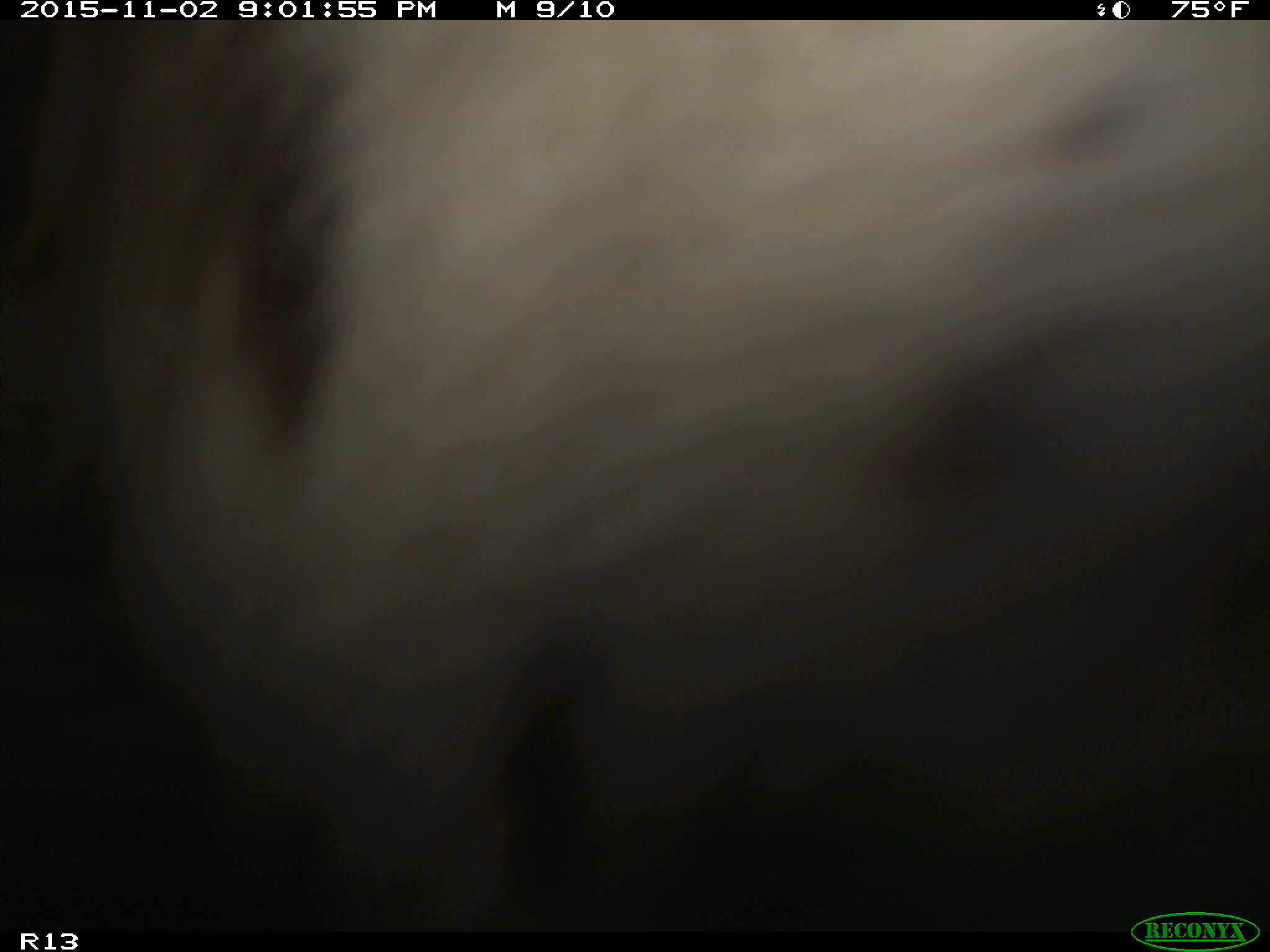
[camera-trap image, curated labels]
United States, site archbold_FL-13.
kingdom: Animalia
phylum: Chordata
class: Mammalia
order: Artiodactyla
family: Bovidae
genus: Bos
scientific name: Bos taurus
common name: domestic cow